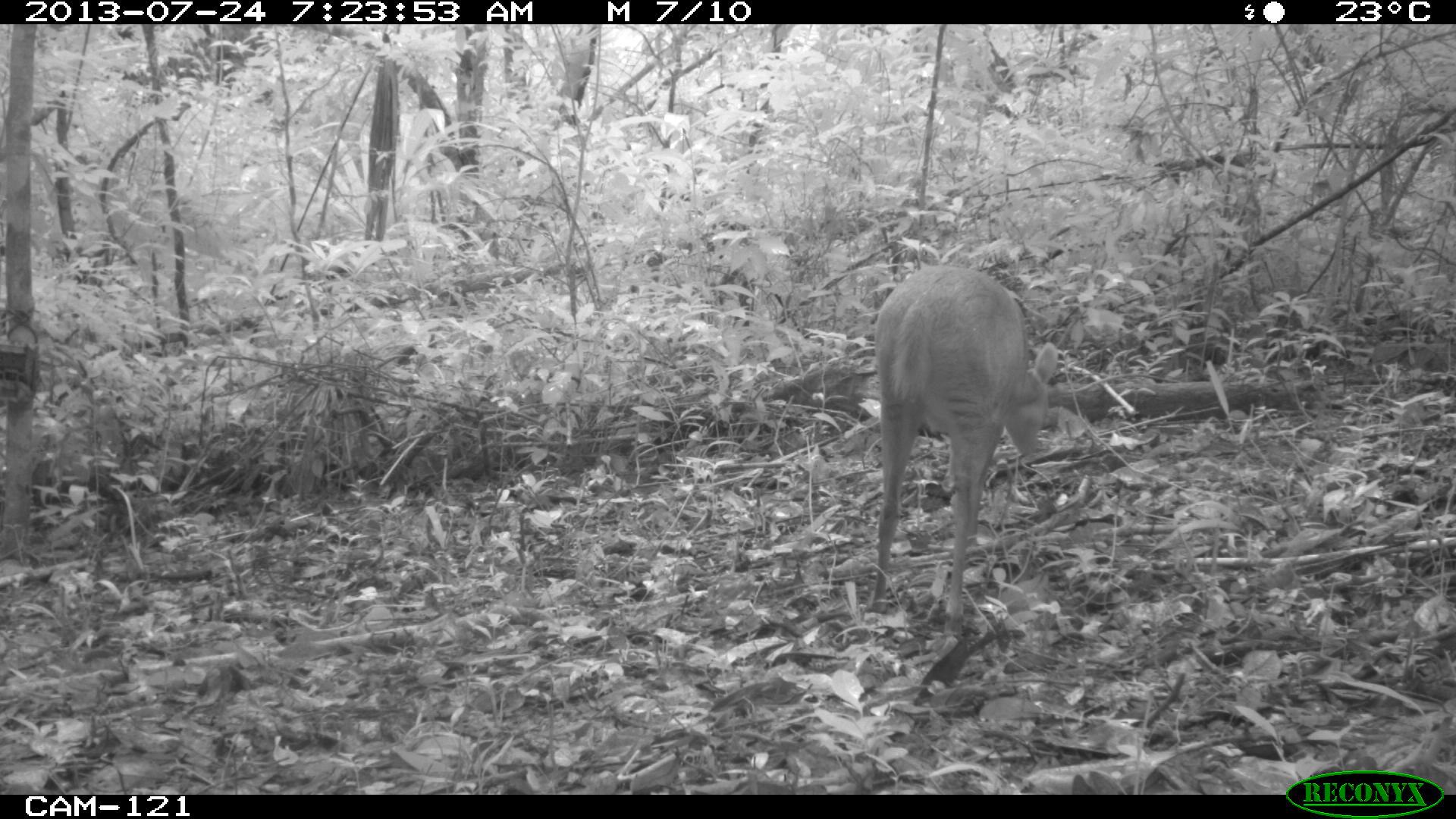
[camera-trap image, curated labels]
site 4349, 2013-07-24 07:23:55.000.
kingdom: Animalia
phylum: Chordata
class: Mammalia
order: Artiodactyla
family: Cervidae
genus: Mazama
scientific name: Mazama temama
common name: central american red brocket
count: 1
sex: female